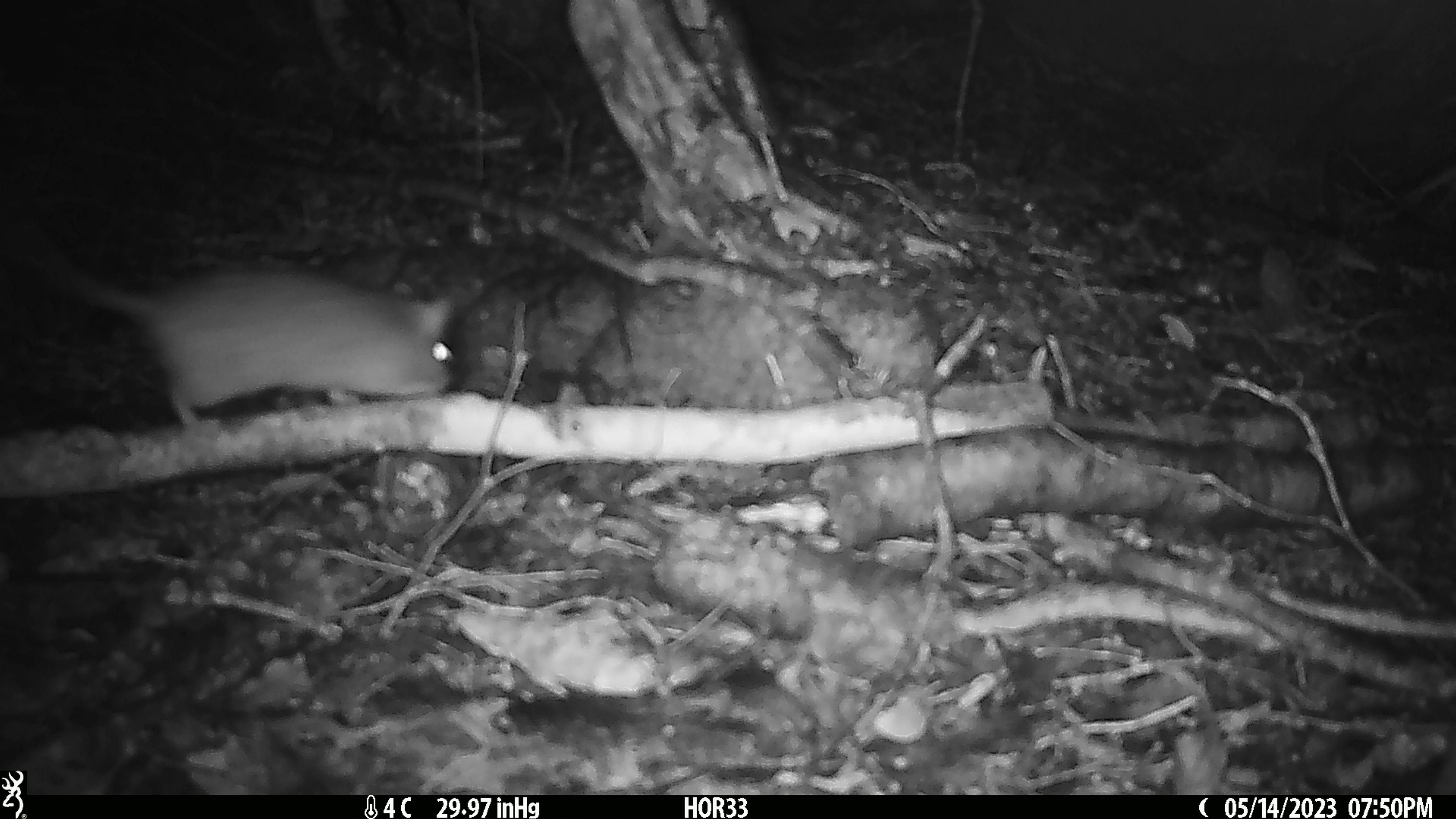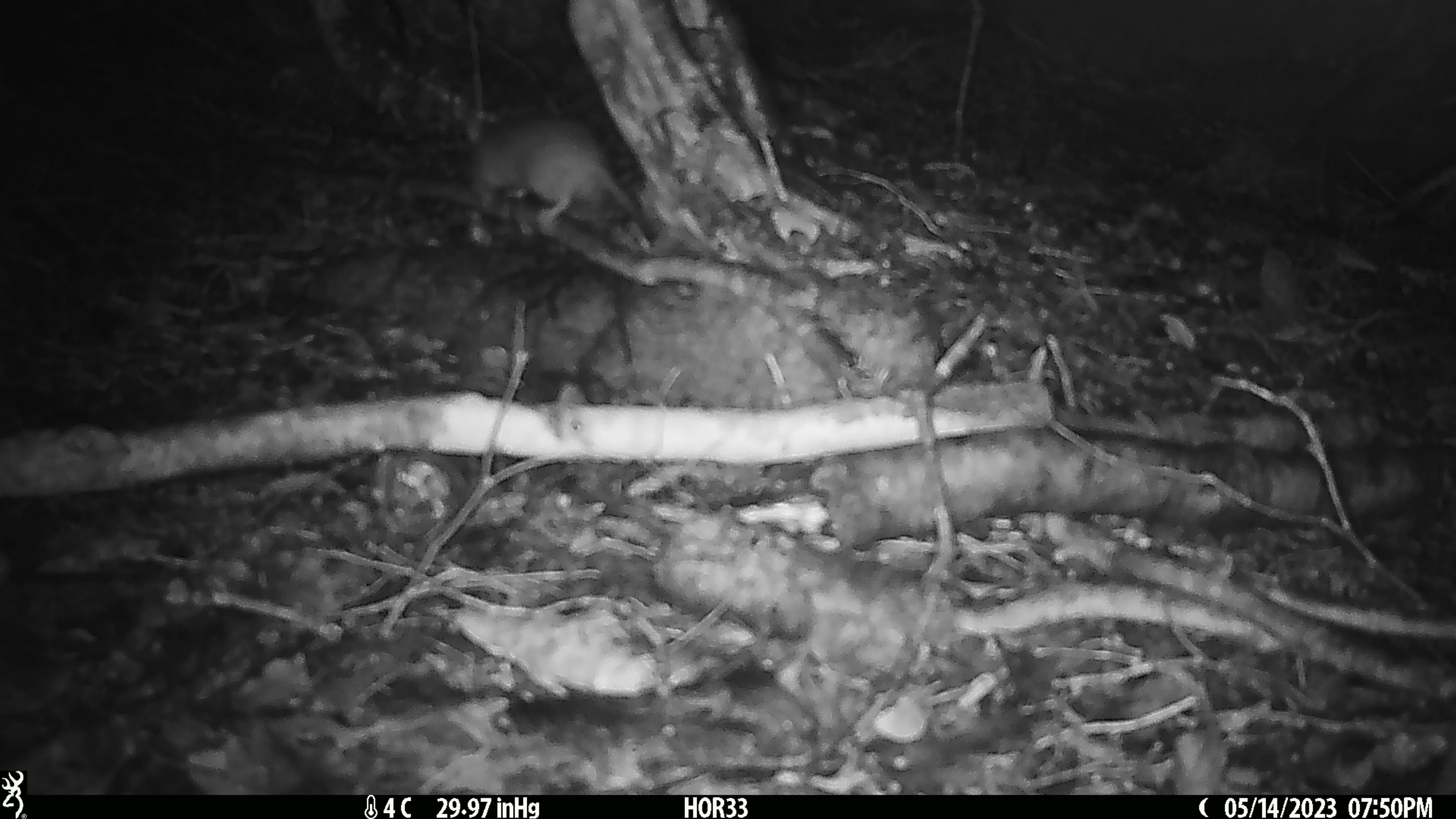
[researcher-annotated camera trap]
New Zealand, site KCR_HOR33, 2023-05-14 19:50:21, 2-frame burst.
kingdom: Animalia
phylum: Chordata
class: Mammalia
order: Rodentia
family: Muridae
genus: Rattus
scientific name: Rattus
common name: rat